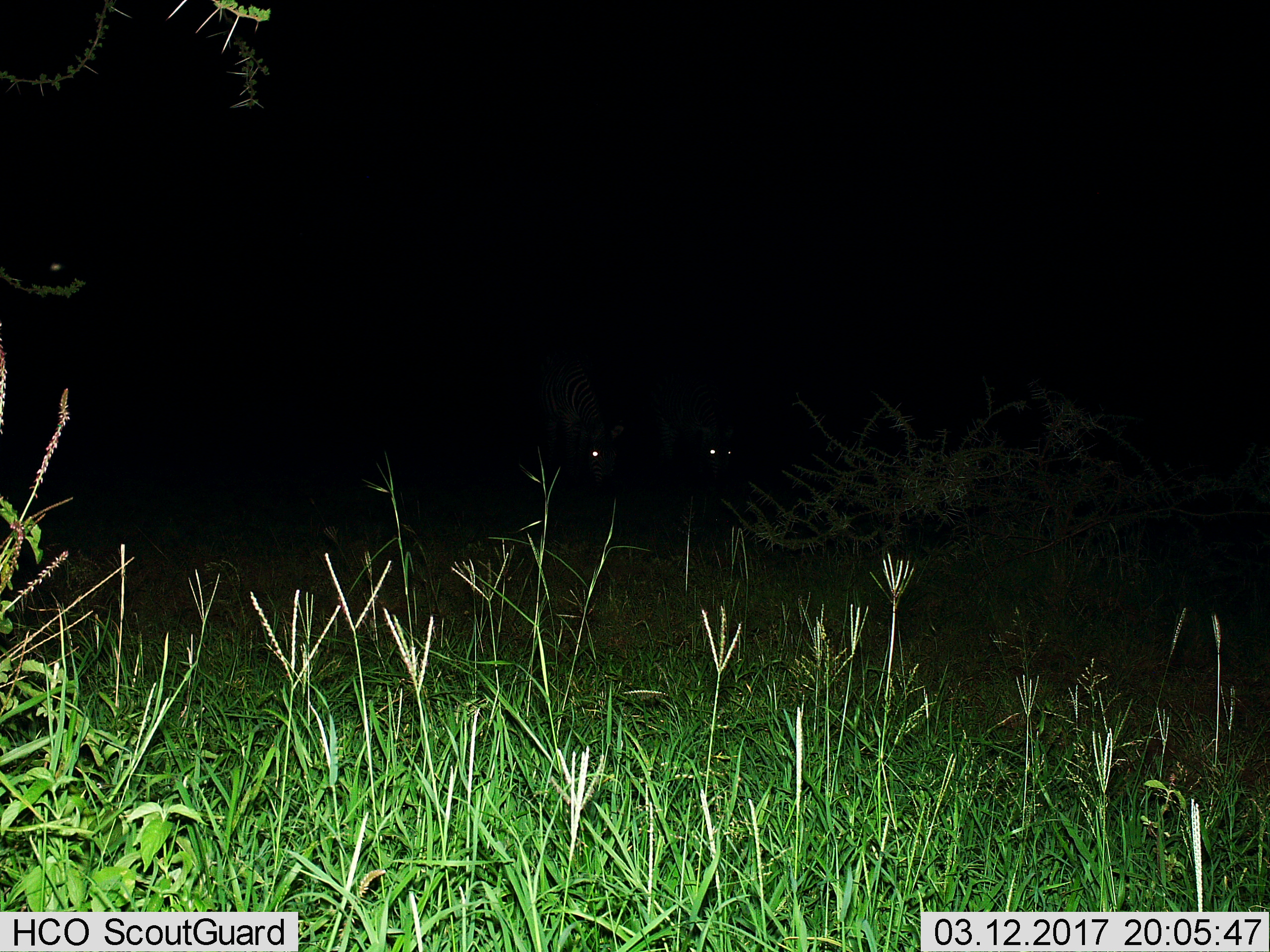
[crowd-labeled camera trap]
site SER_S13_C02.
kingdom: Animalia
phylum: Chordata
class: Mammalia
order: Perissodactyla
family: Equidae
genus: Equus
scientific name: Equus quagga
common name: plains zebra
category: zebraplains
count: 2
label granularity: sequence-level